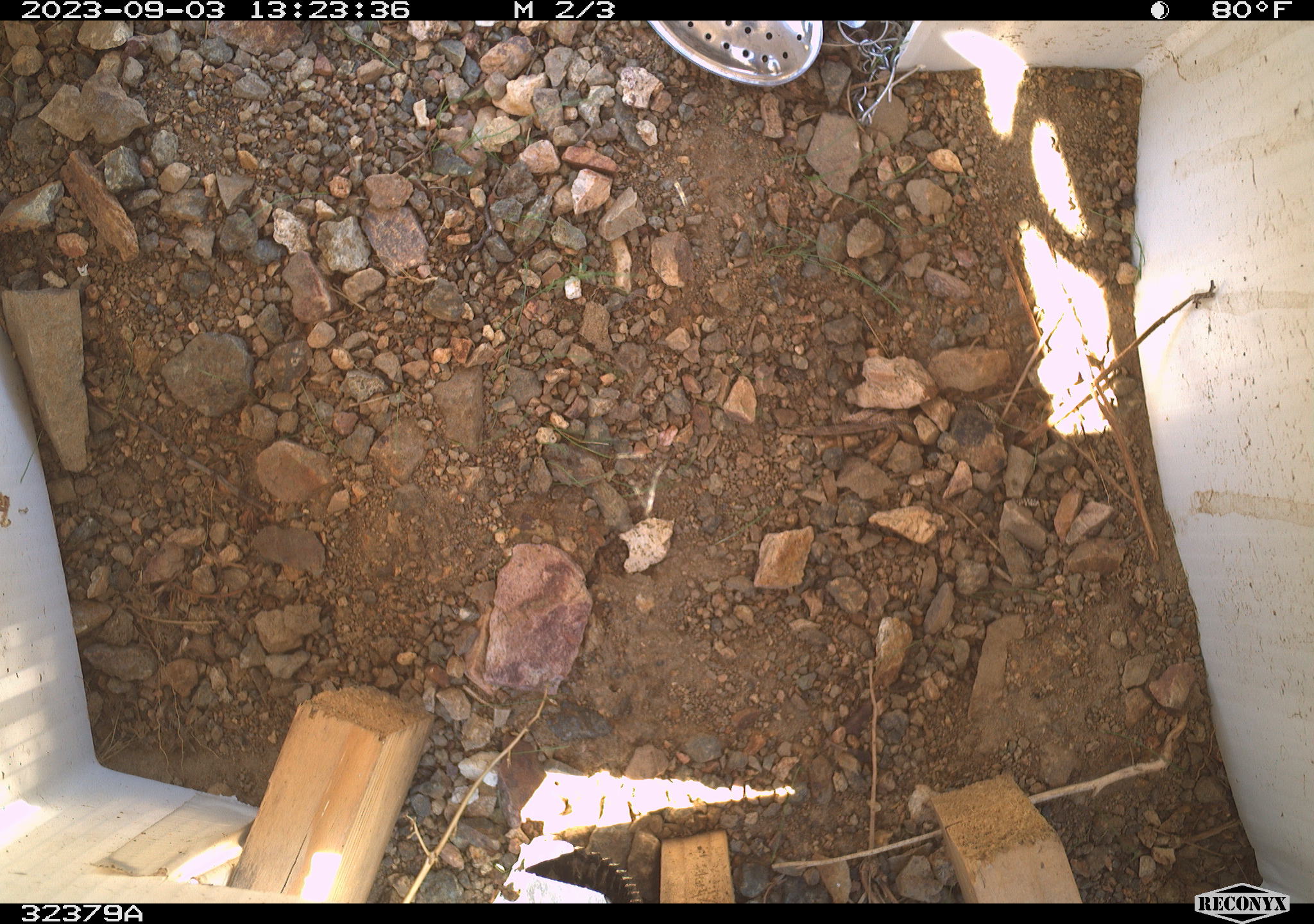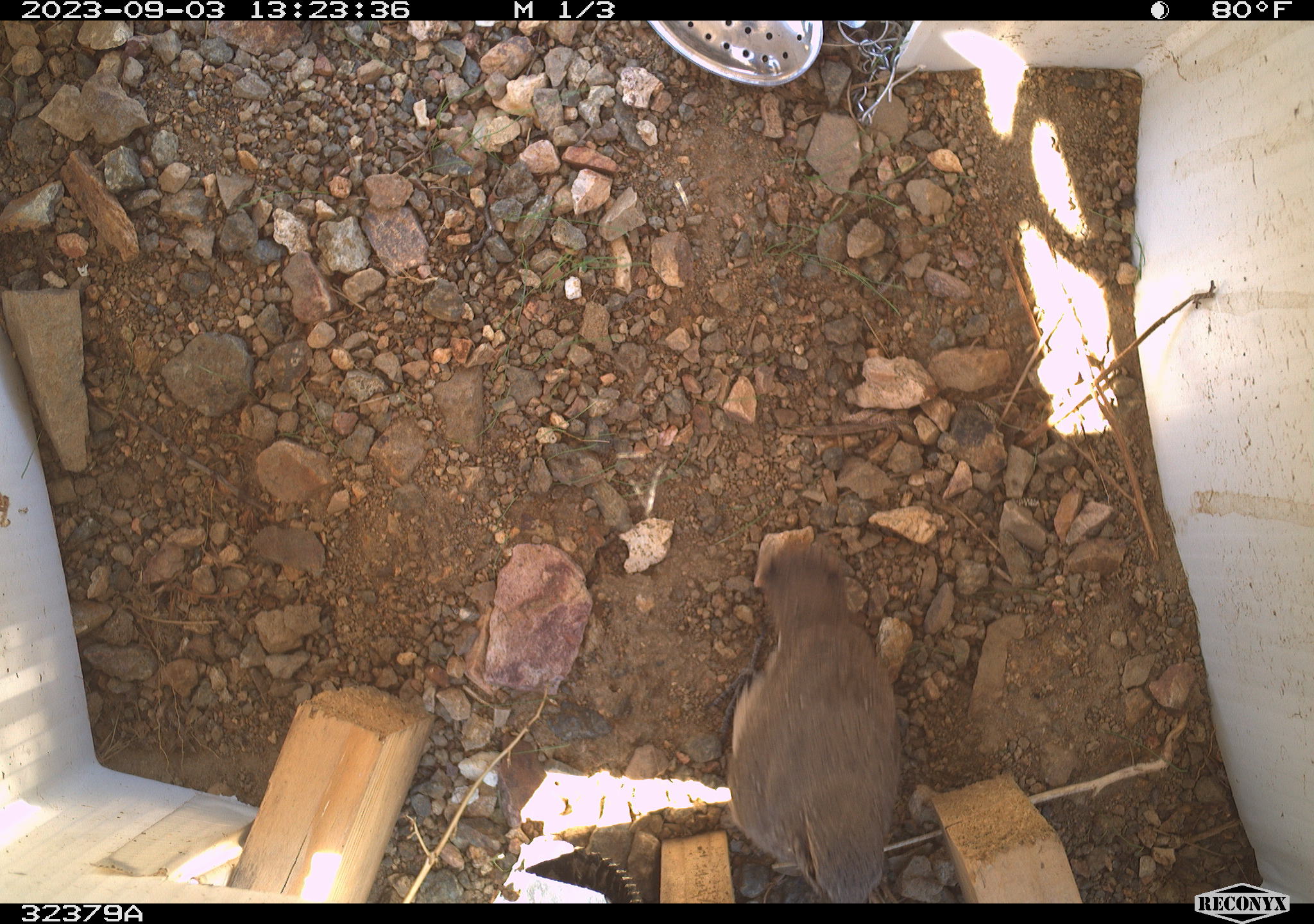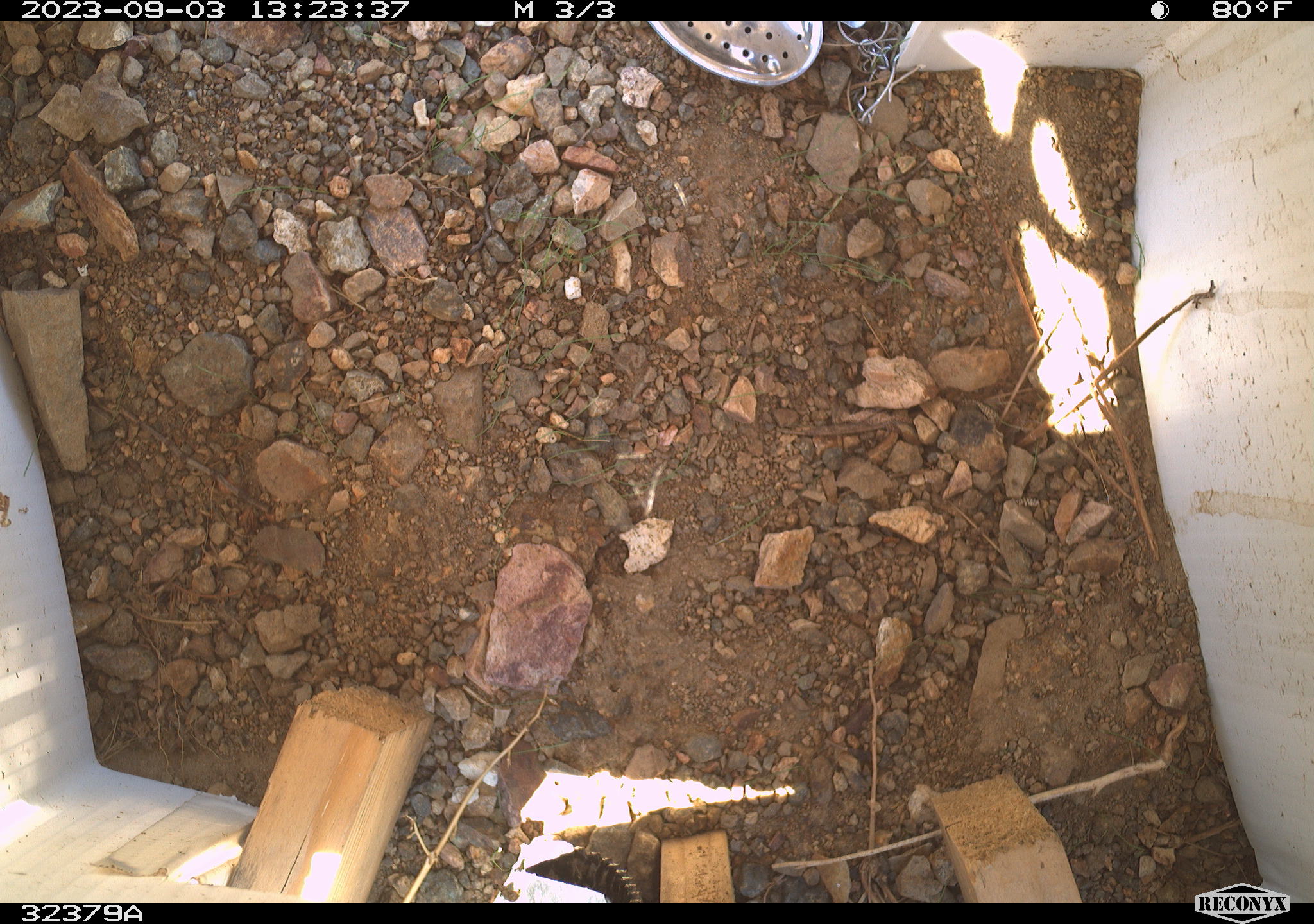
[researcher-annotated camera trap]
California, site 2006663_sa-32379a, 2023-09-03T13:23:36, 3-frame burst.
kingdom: Animalia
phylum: Chordata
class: Aves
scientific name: Aves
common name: bird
Bird (Aves).